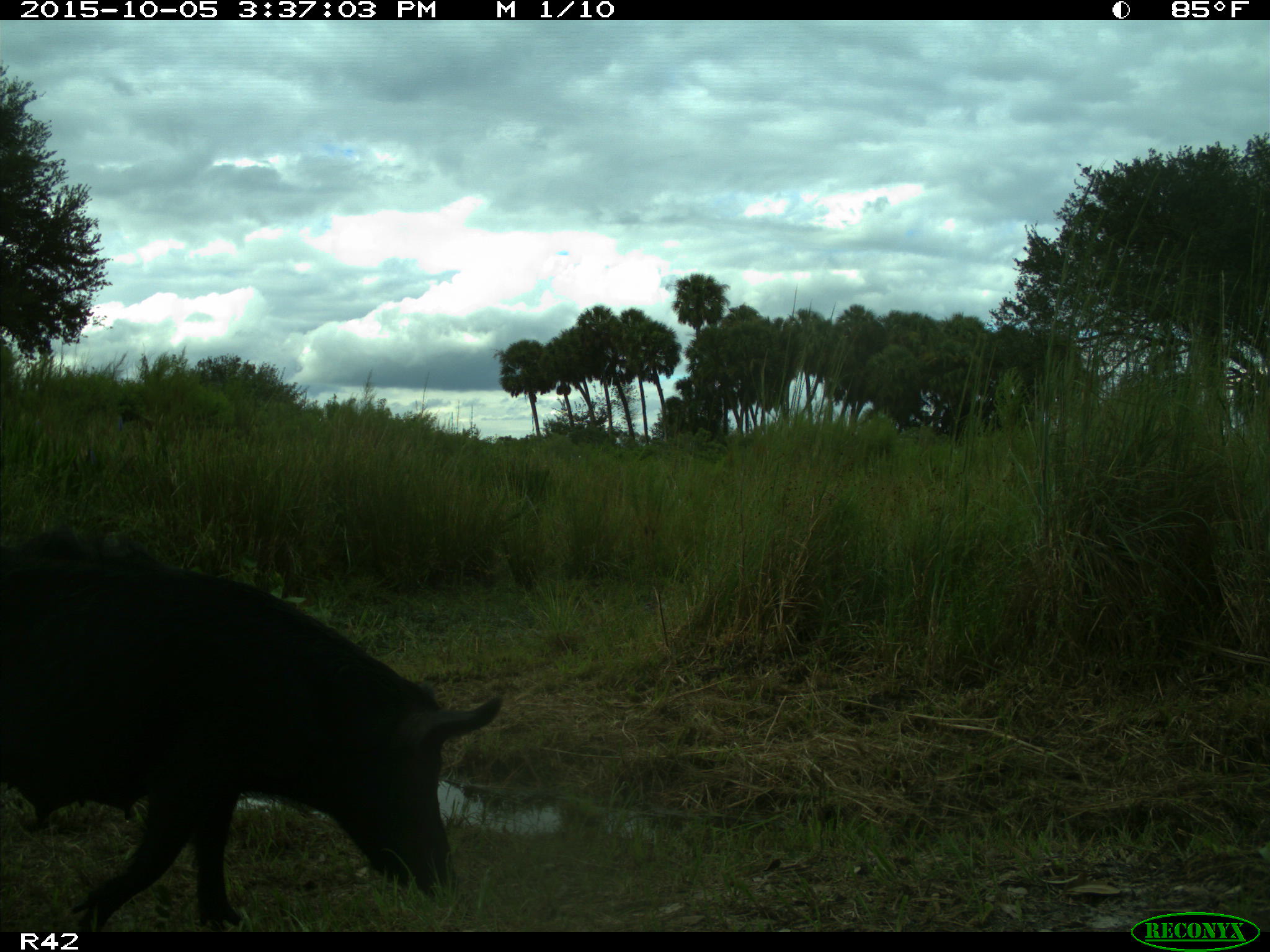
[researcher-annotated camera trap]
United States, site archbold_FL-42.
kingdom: Animalia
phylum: Chordata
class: Mammalia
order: Artiodactyla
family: Suidae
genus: Sus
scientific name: Sus scrofa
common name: wild boar